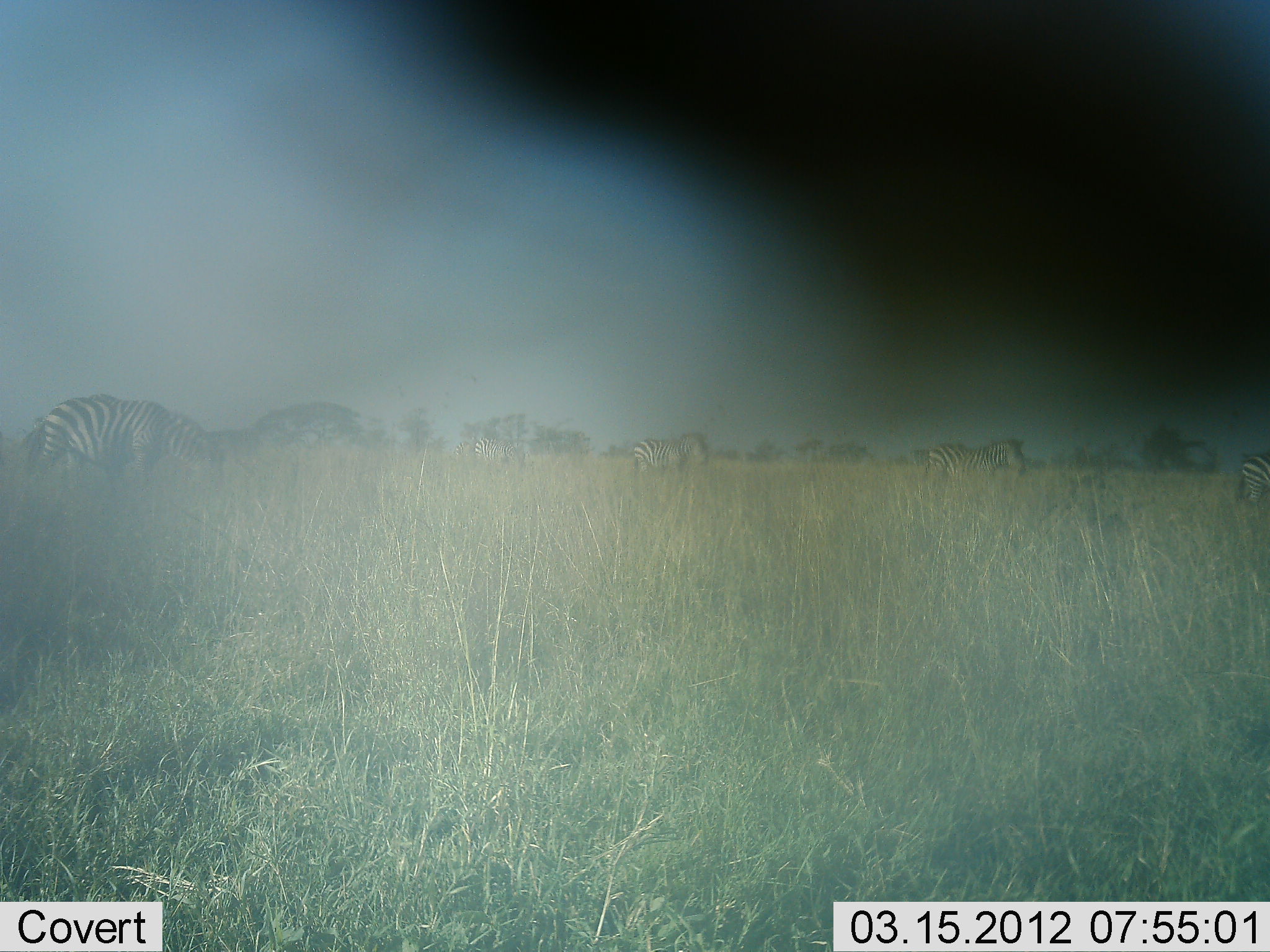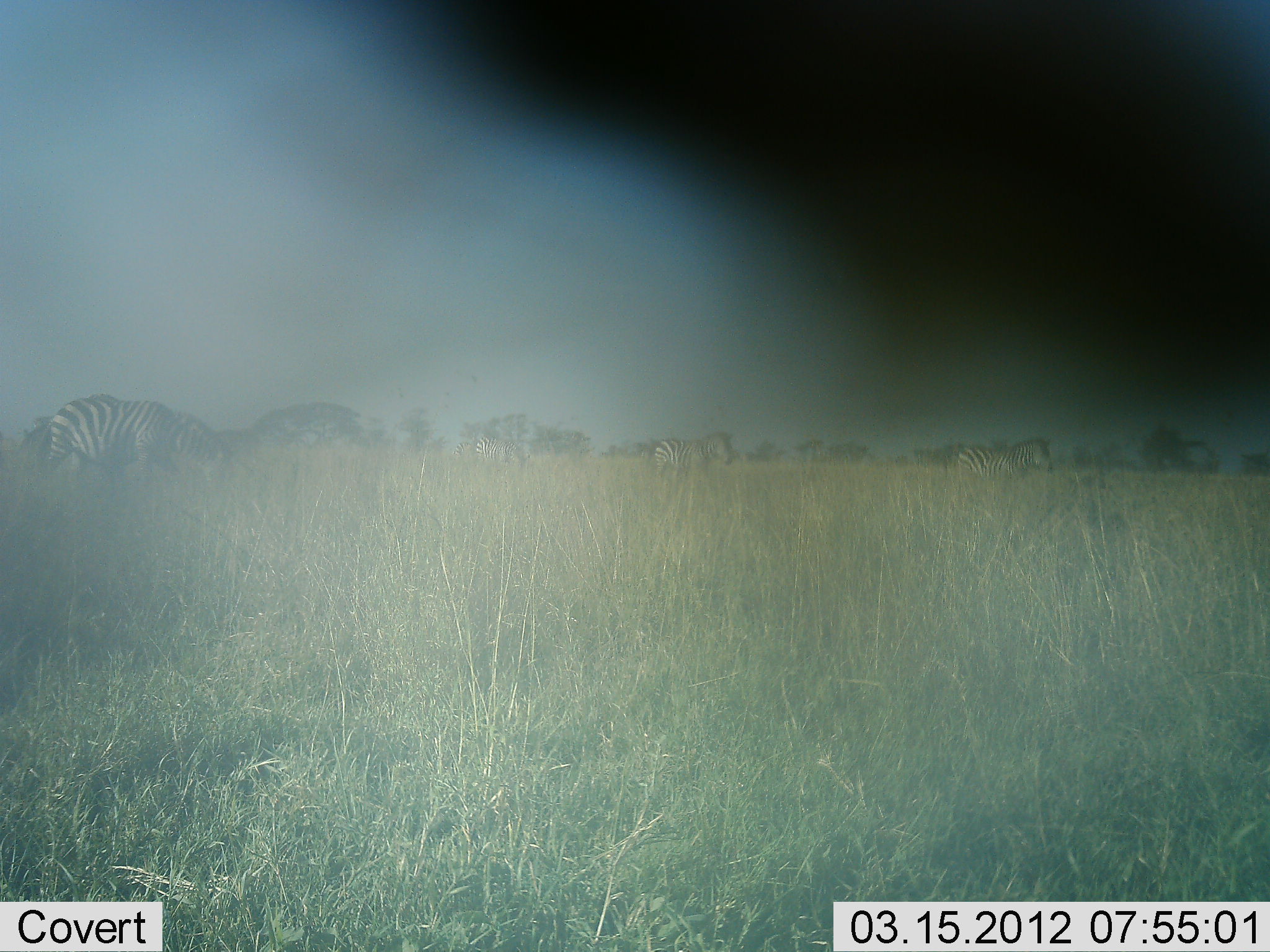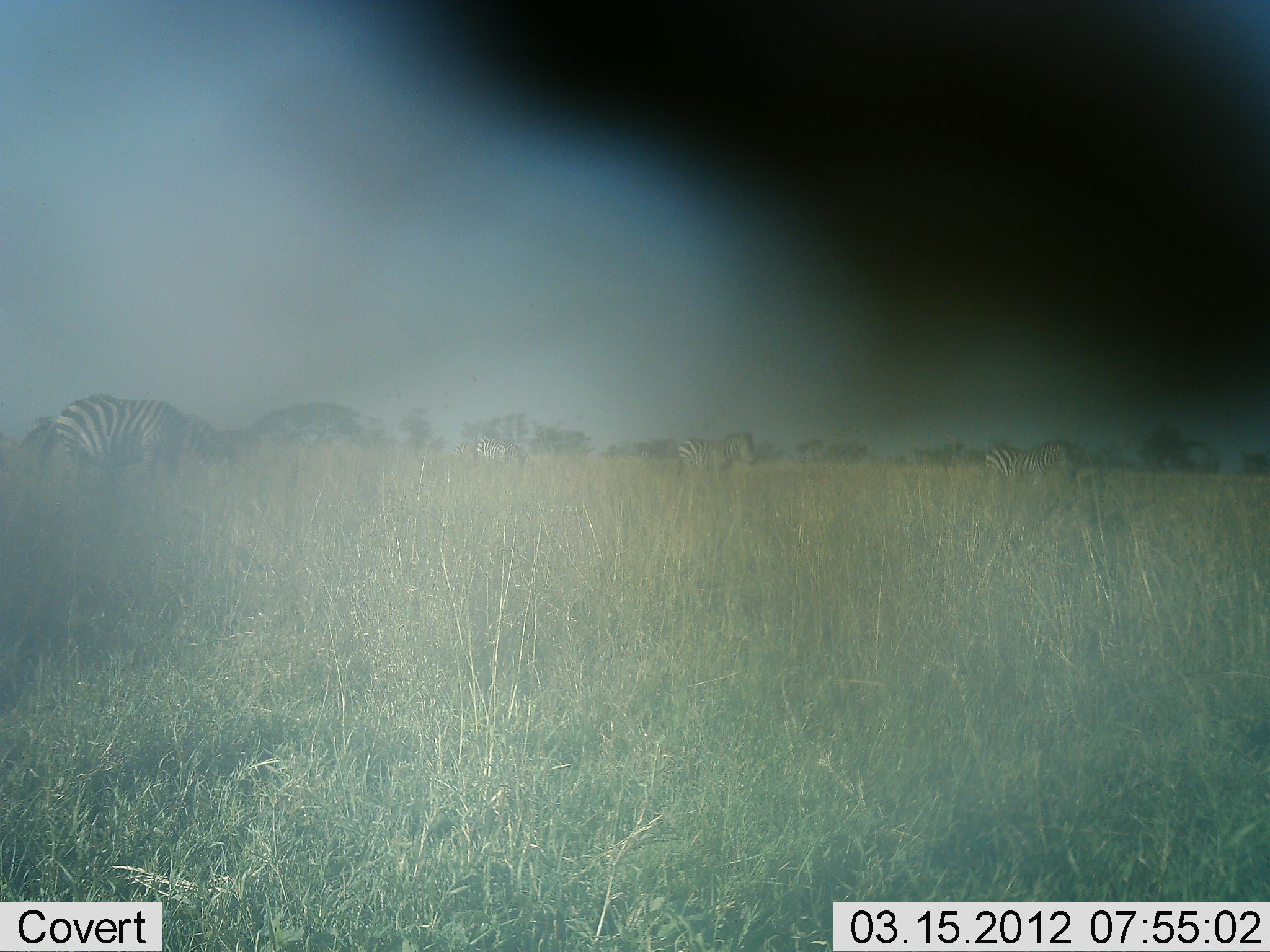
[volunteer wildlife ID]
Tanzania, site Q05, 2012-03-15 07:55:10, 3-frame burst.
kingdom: Animalia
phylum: Chordata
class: Mammalia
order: Perissodactyla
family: Equidae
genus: Equus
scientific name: Equus quagga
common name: plains zebra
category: zebra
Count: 5.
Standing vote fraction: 39%.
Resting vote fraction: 0%.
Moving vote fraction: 87%.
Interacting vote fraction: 0%.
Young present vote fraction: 0%.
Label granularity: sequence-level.